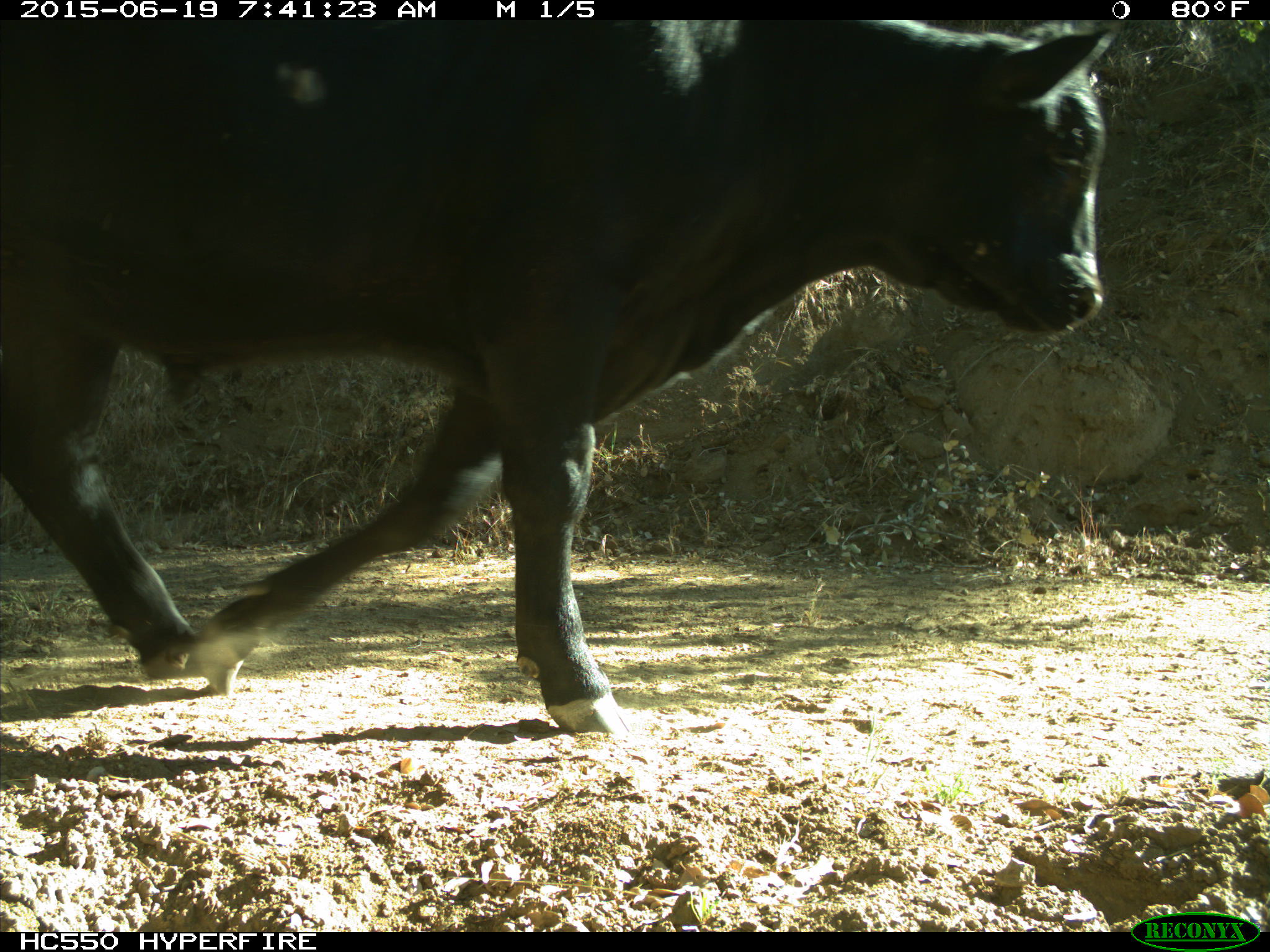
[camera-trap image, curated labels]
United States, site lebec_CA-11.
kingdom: Animalia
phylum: Chordata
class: Mammalia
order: Artiodactyla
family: Bovidae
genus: Bos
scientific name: Bos taurus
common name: domestic cow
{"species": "Bos taurus (domestic cow)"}